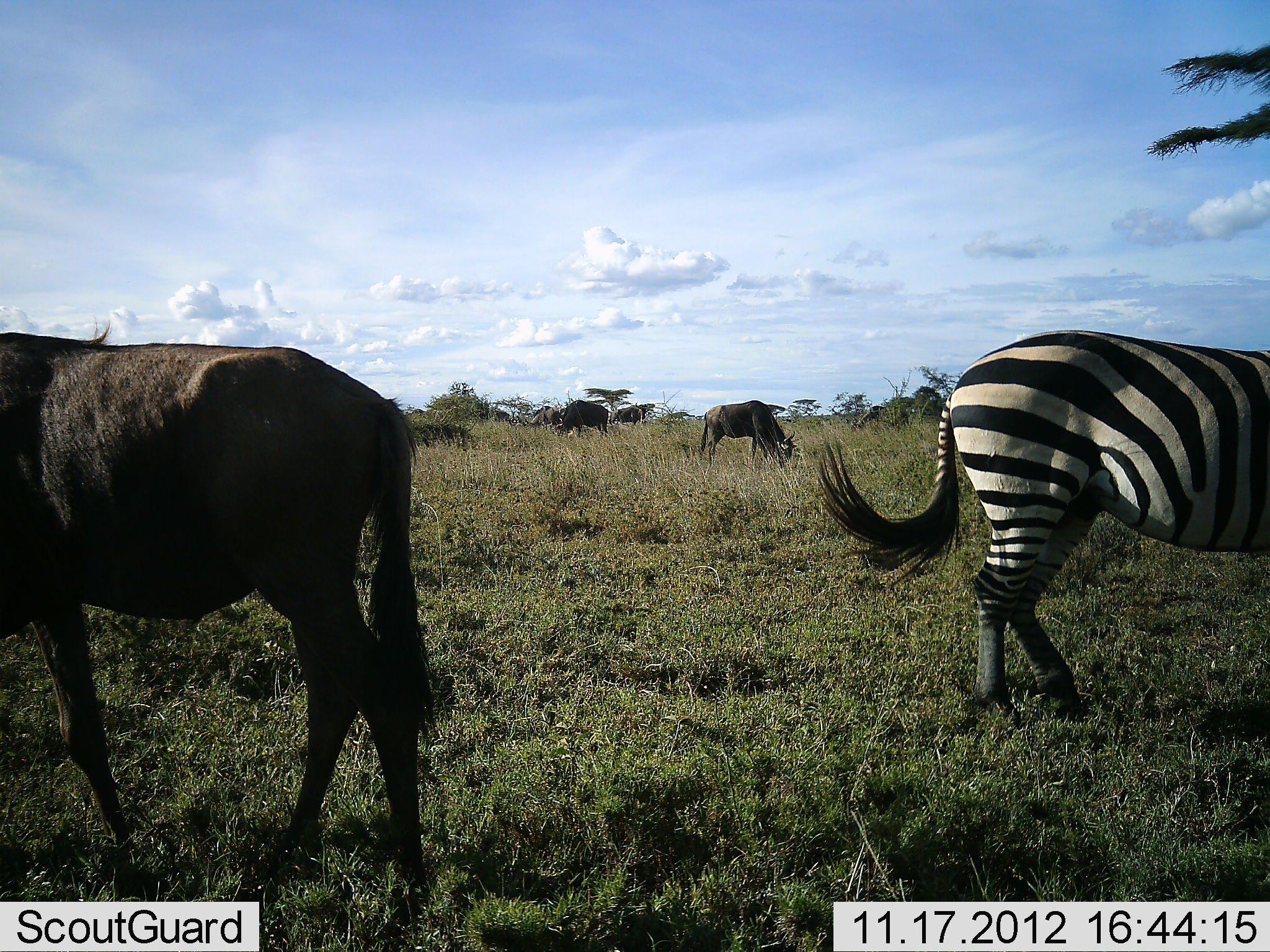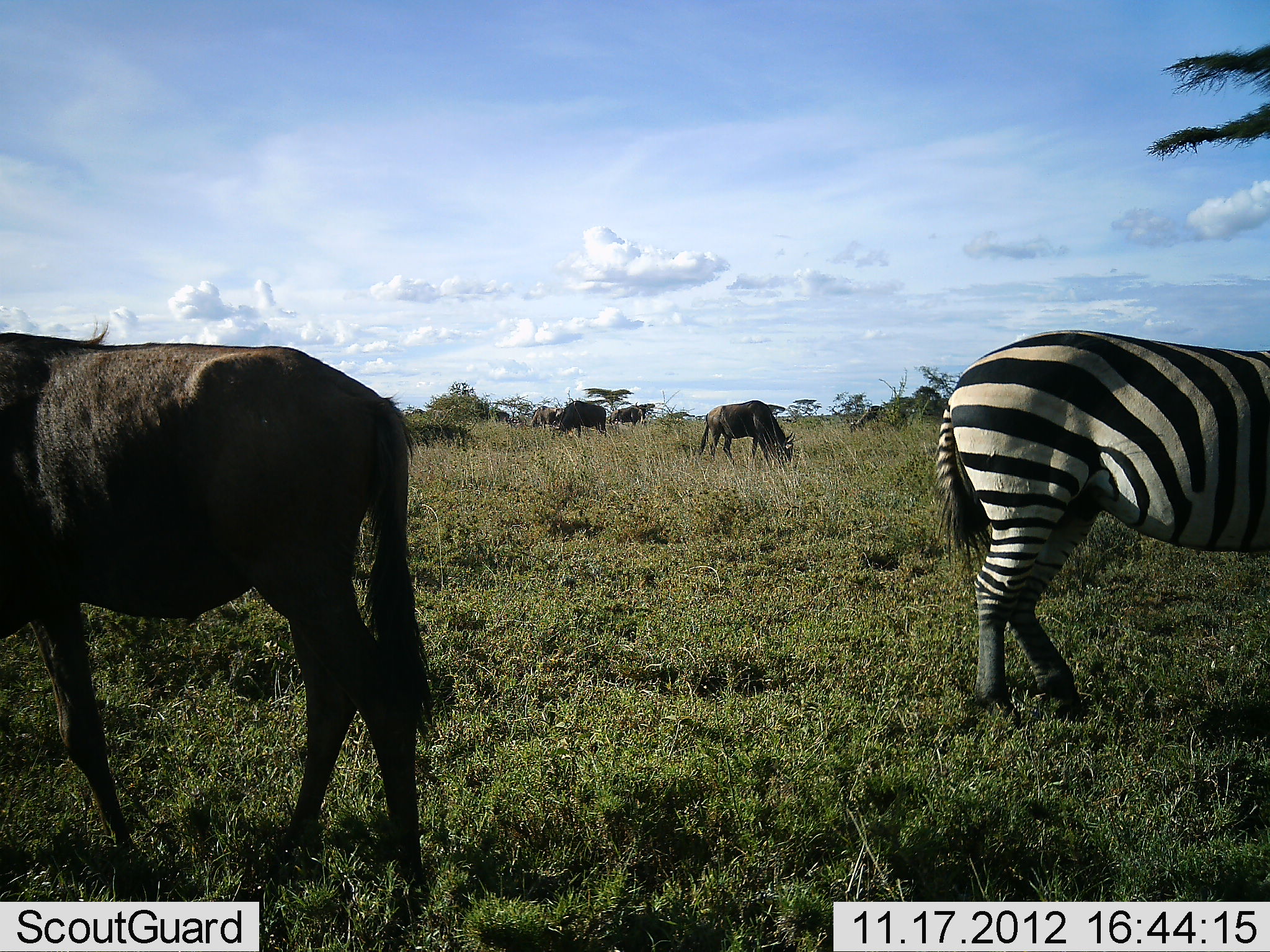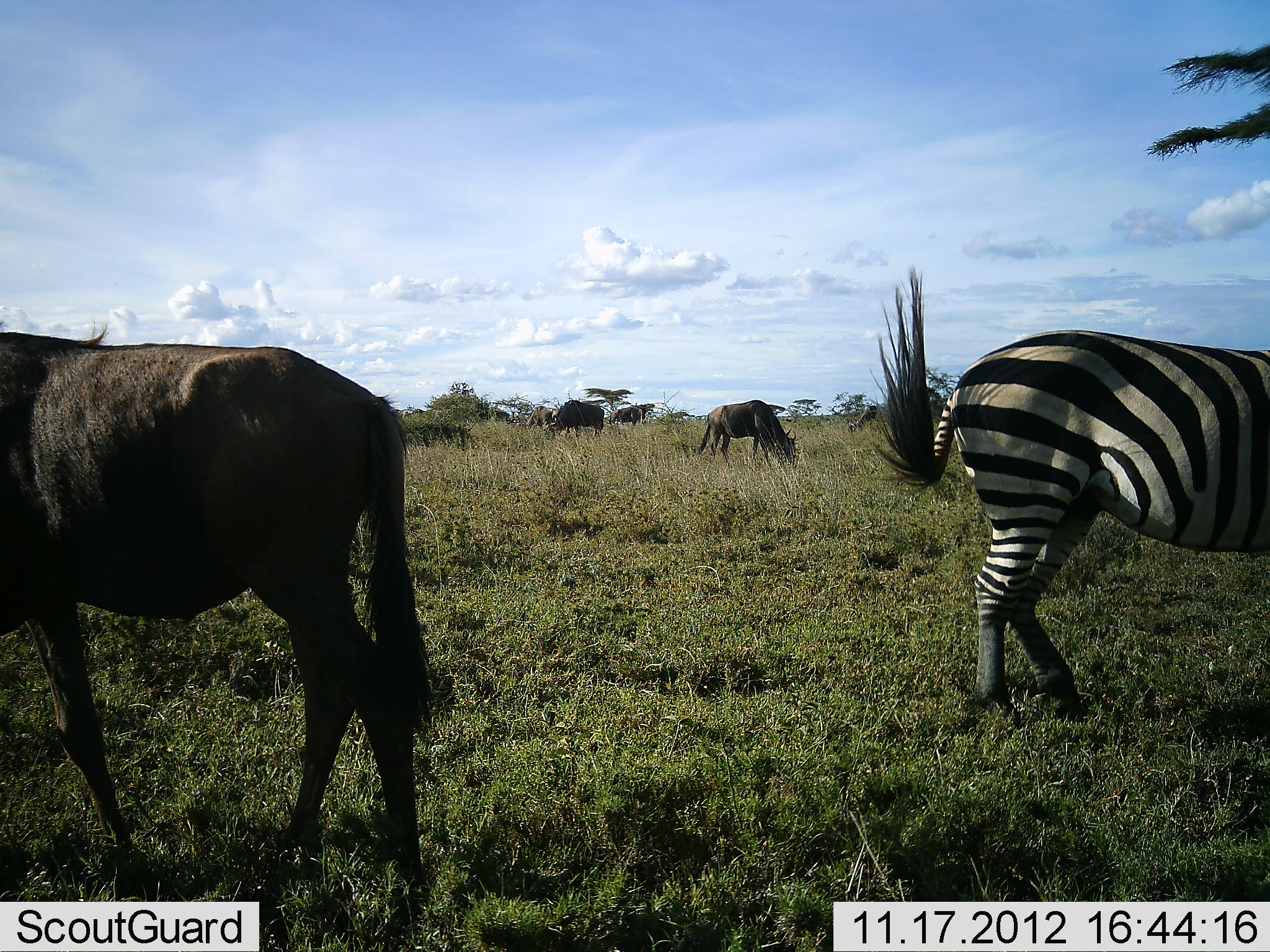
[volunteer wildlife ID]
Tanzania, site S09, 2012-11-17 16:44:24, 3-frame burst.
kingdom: Animalia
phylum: Chordata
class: Mammalia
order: Artiodactyla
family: Bovidae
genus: Connochaetes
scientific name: Connochaetes taurinus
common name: blue wildebeest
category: wildebeest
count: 4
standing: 42%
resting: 3%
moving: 6%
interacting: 3%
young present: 0%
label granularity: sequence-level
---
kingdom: Animalia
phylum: Chordata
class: Mammalia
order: Perissodactyla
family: Equidae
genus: Equus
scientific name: Equus quagga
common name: plains zebra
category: zebra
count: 1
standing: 71%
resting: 0%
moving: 0%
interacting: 0%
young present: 0%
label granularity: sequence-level